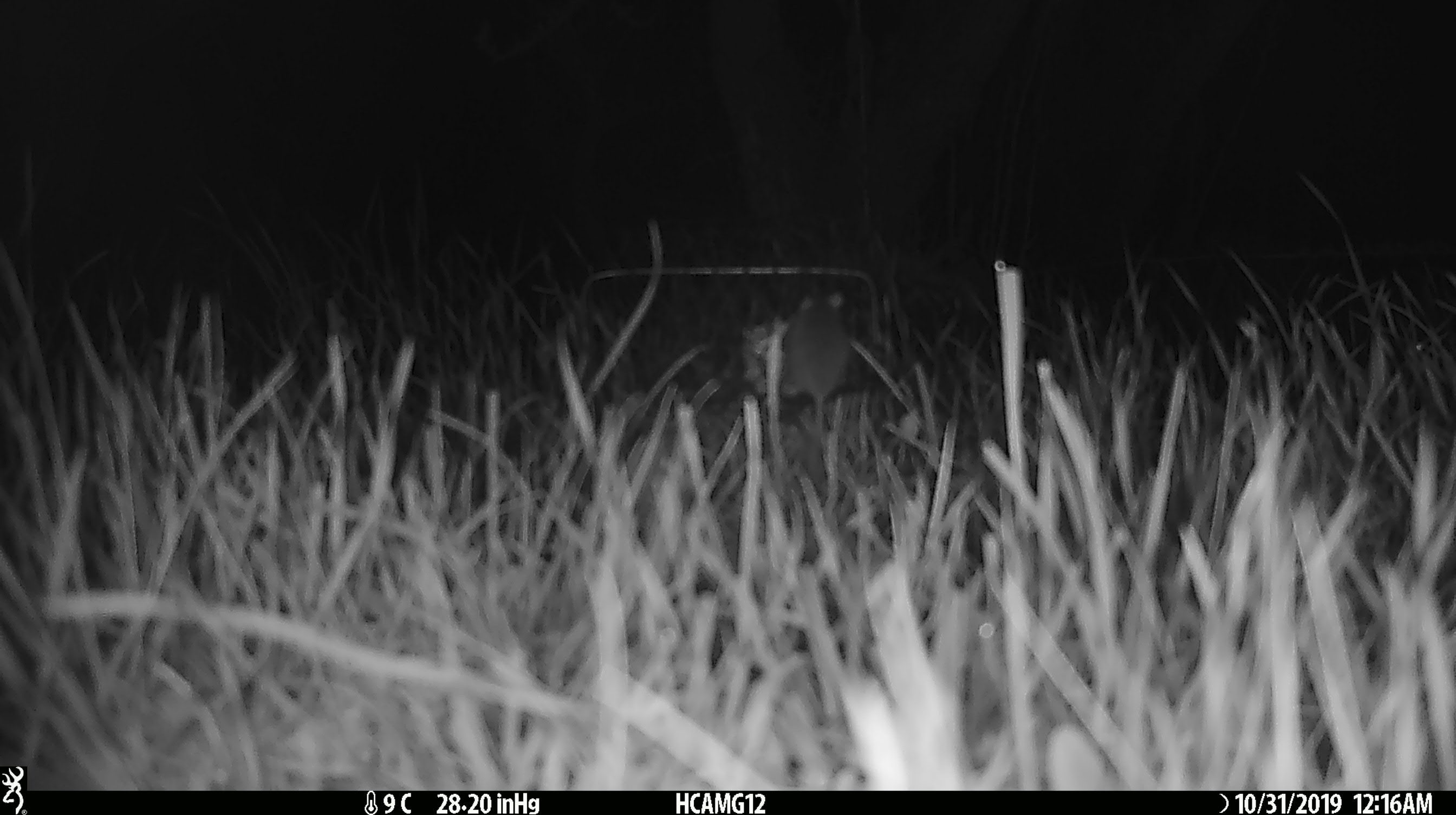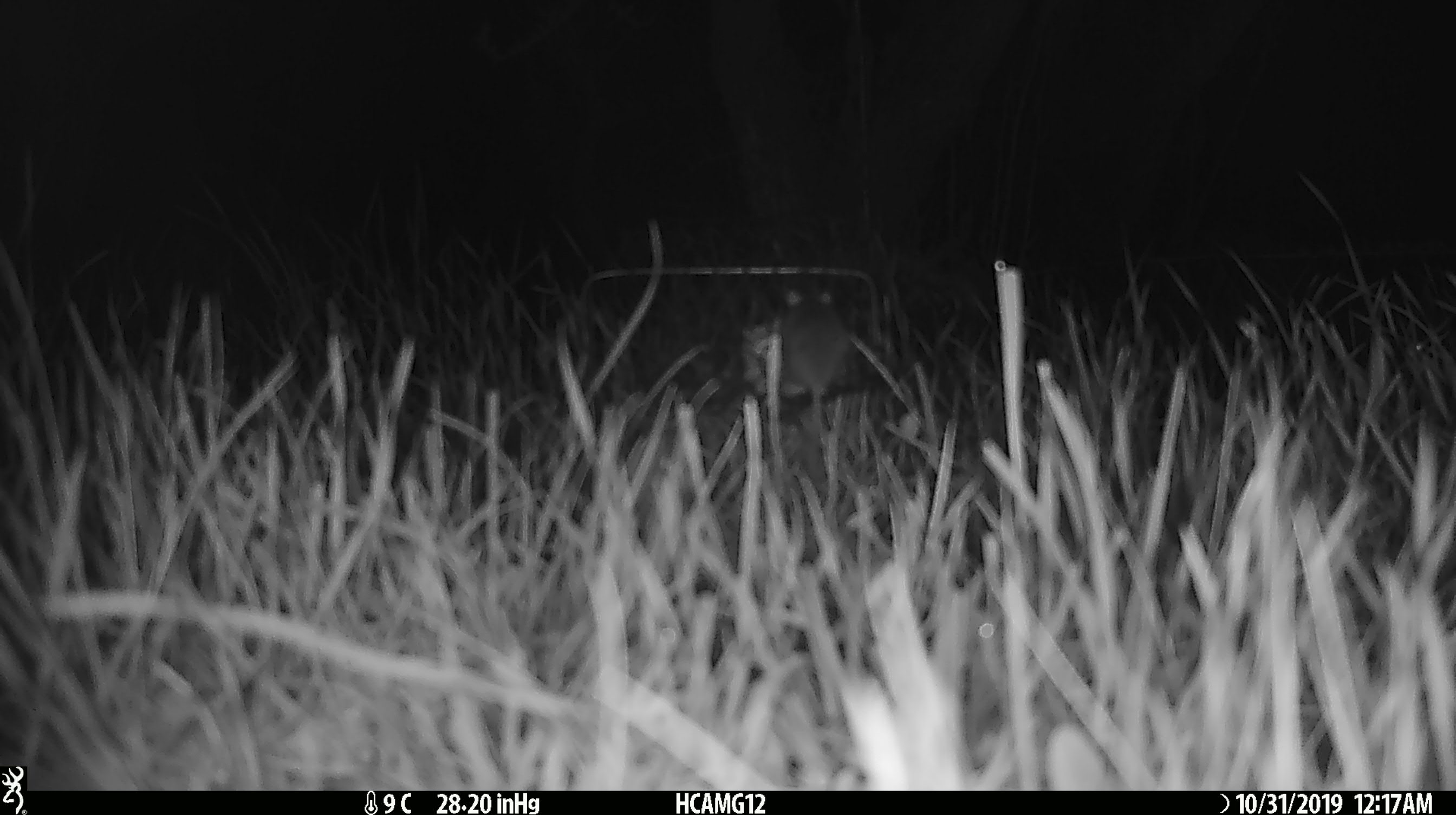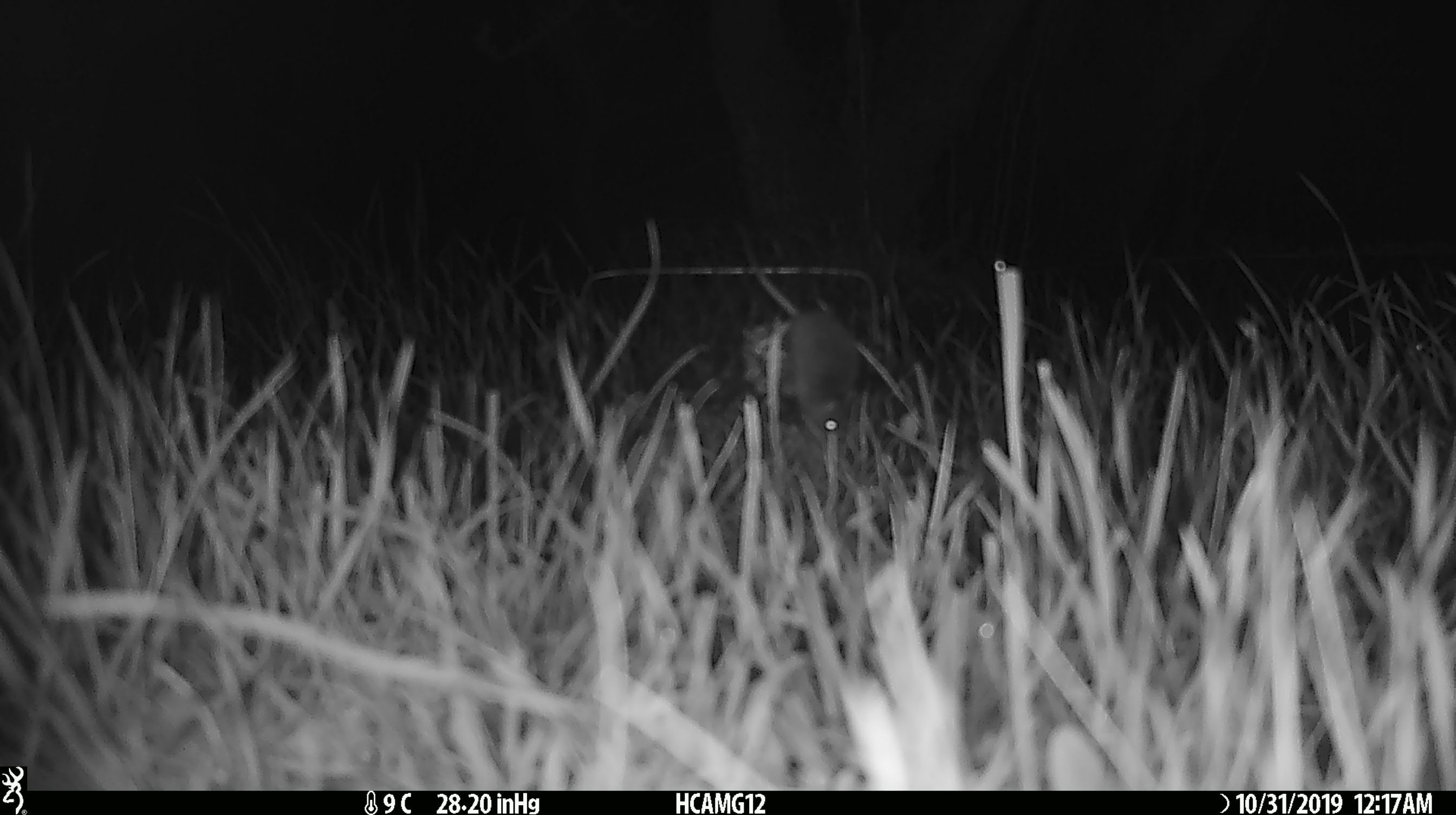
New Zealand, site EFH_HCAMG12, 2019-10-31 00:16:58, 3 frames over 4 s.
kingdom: Animalia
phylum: Chordata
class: Mammalia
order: Rodentia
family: Muridae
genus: Mus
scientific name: Mus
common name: mouse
Mouse (Mus).